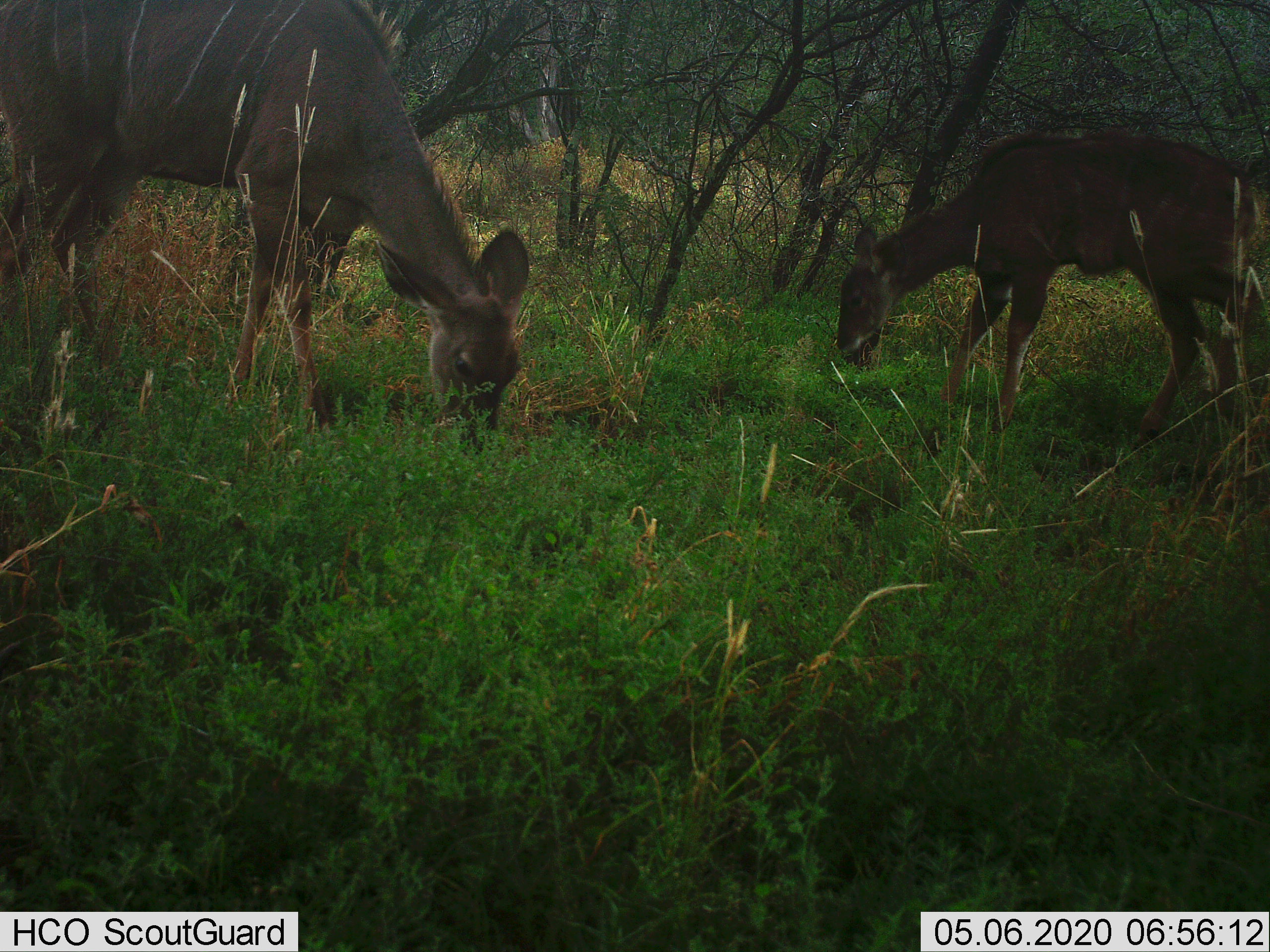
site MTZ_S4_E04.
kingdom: Animalia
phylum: Chordata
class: Mammalia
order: Artiodactyla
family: Bovidae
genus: Tragelaphus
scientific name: Tragelaphus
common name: kudu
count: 2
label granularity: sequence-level